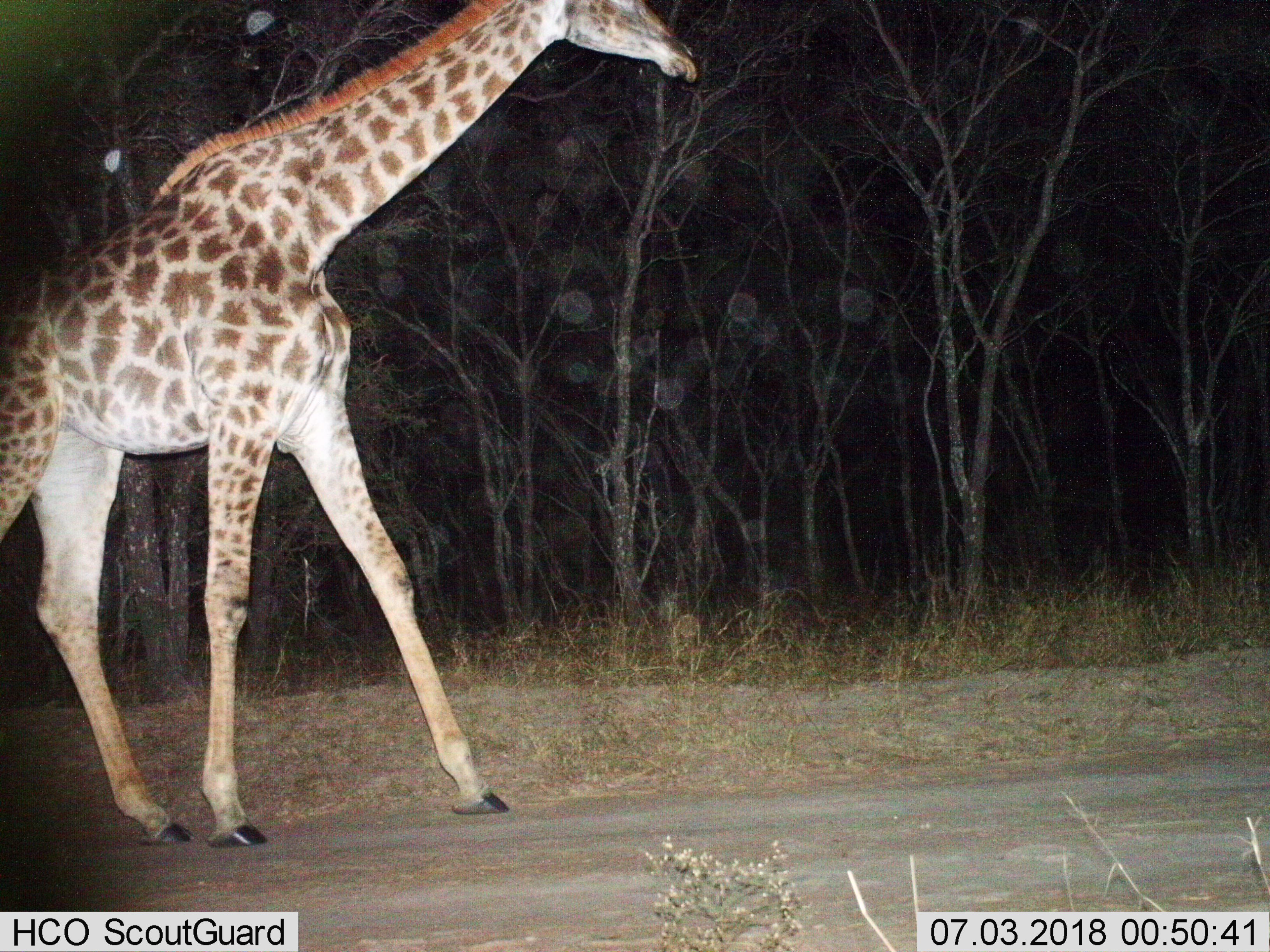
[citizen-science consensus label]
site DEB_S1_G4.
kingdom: Animalia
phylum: Chordata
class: Mammalia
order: Artiodactyla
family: Giraffidae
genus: Giraffa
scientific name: Giraffa camelopardalis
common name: giraffe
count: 1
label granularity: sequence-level